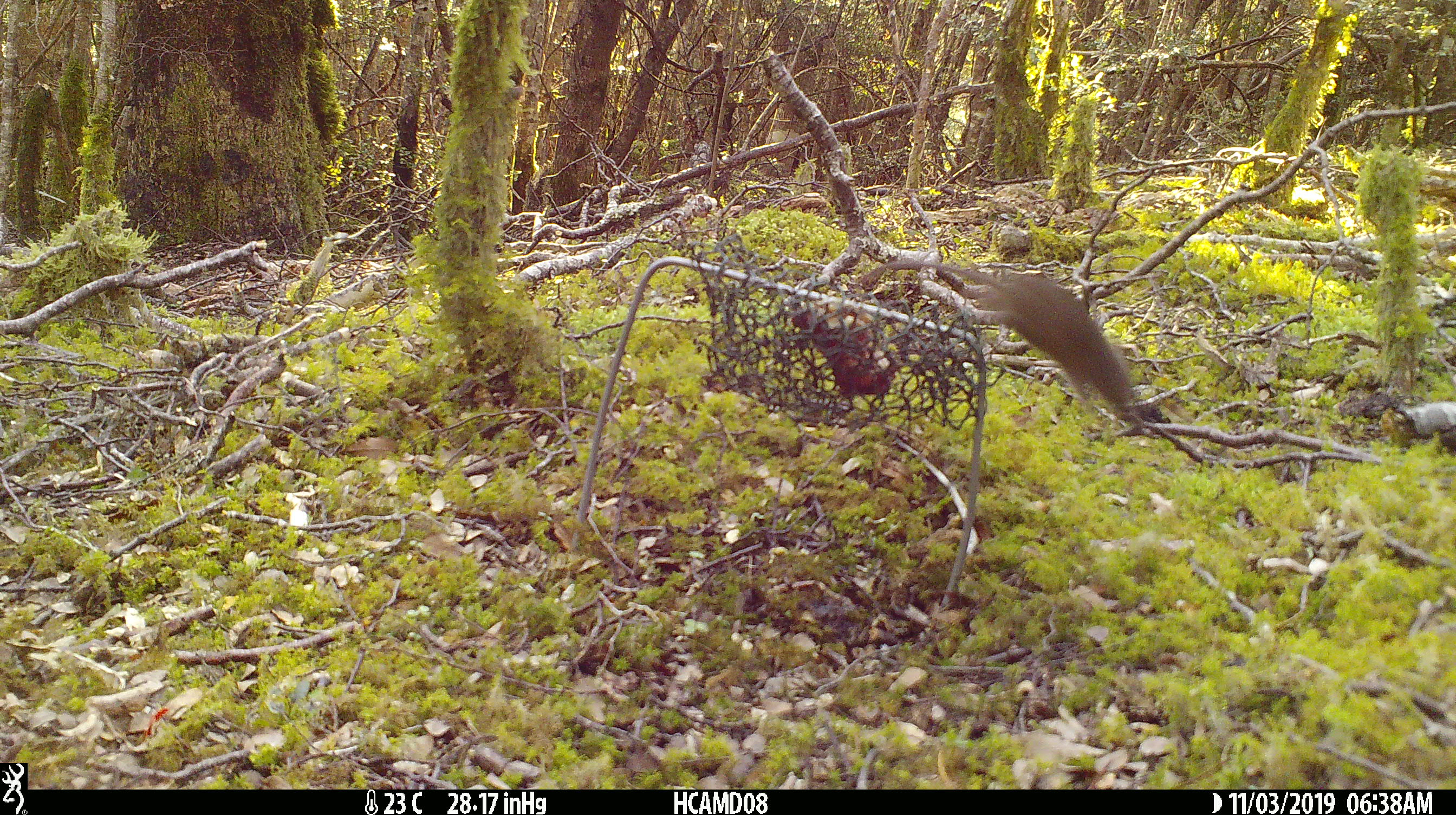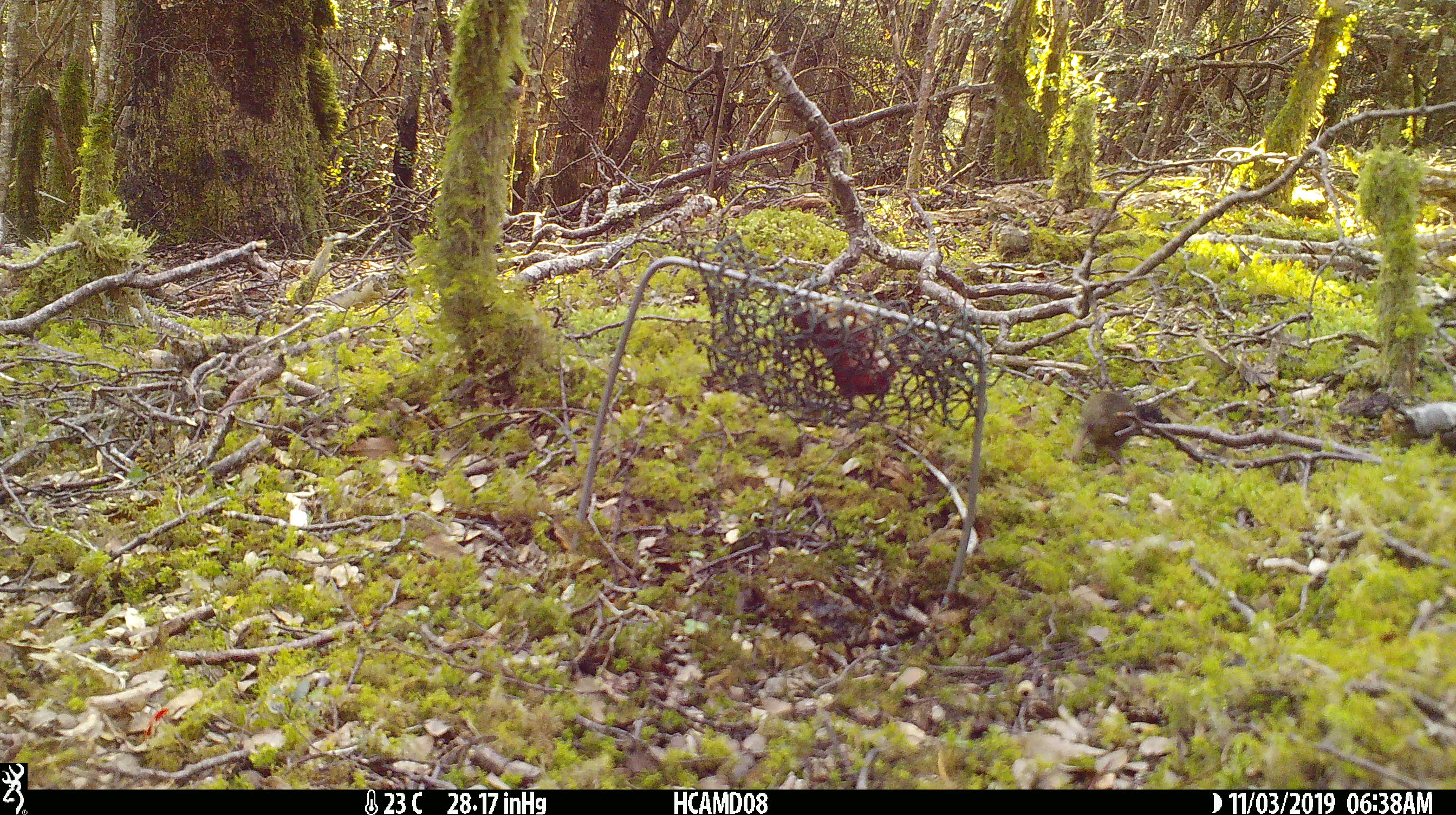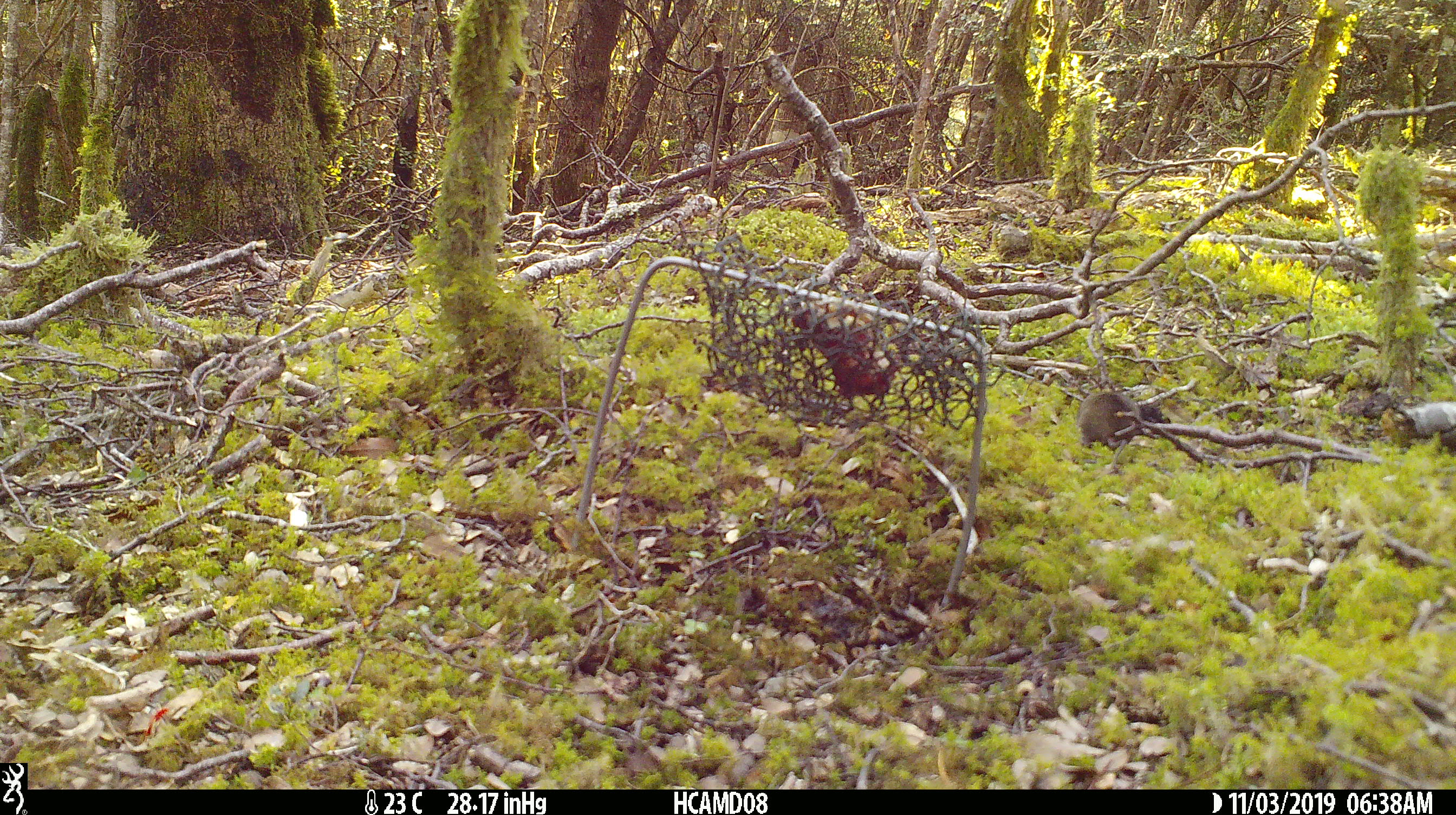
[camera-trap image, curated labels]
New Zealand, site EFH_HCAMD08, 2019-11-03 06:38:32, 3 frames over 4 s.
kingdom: Animalia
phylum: Chordata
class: Mammalia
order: Rodentia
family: Muridae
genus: Mus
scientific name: Mus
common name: mouse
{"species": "mouse (Mus)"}